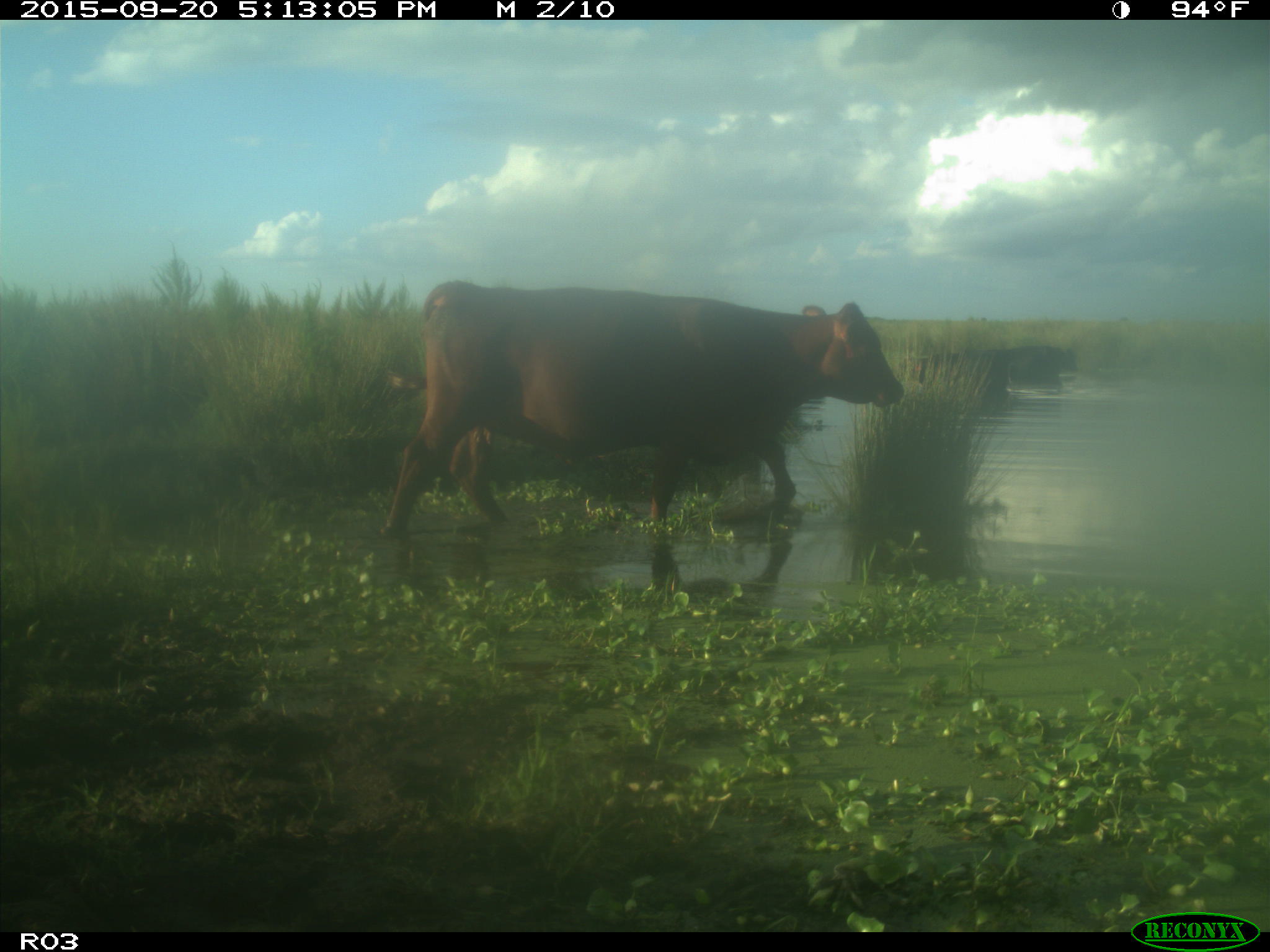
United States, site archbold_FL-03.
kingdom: Animalia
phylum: Chordata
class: Mammalia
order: Artiodactyla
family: Bovidae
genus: Bos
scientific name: Bos taurus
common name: domestic cow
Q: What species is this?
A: Bos taurus (domestic cow).